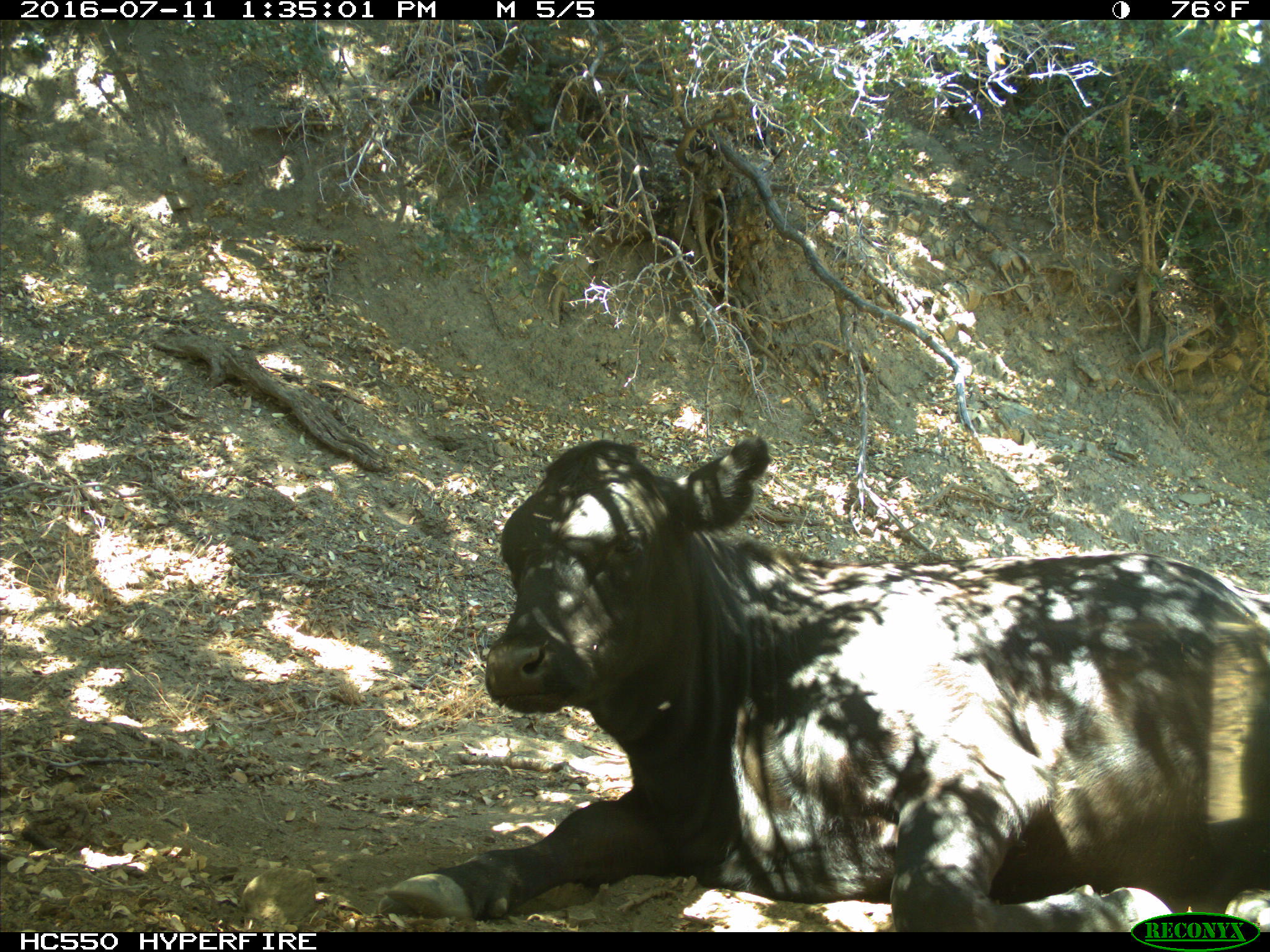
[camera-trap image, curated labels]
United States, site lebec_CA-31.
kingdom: Animalia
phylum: Chordata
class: Mammalia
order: Artiodactyla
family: Bovidae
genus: Bos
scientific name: Bos taurus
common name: domestic cow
Bos taurus (domestic cow).